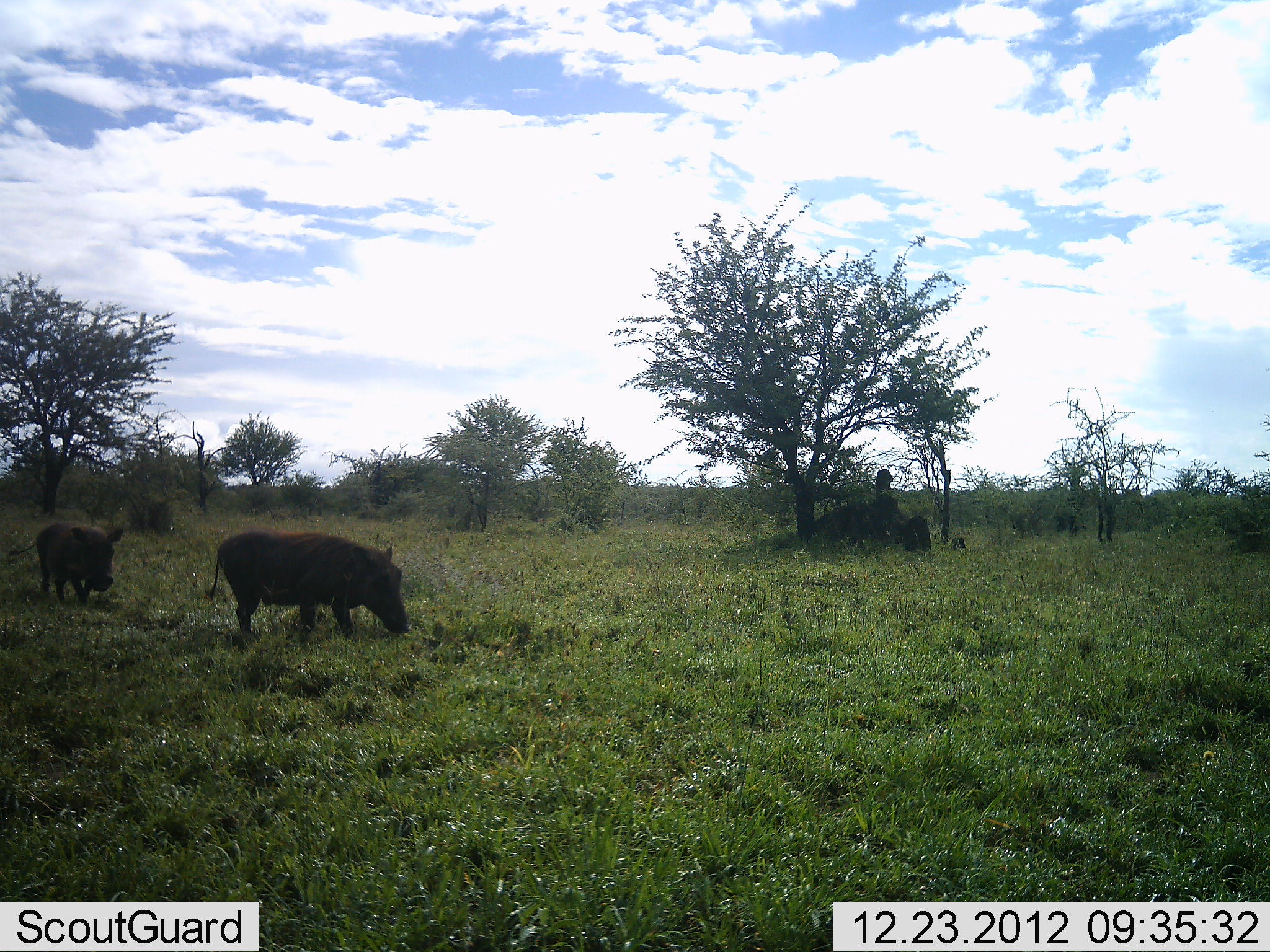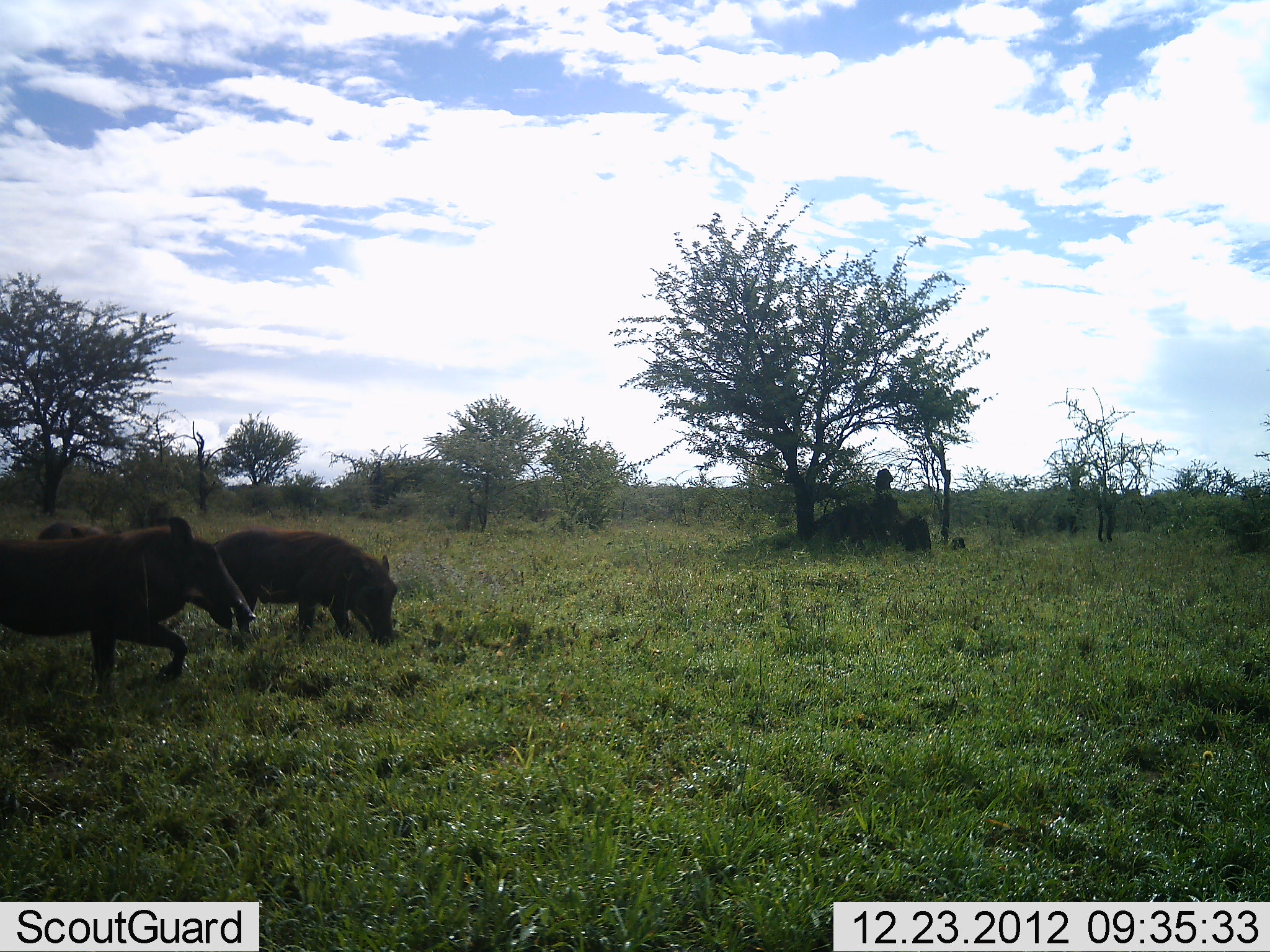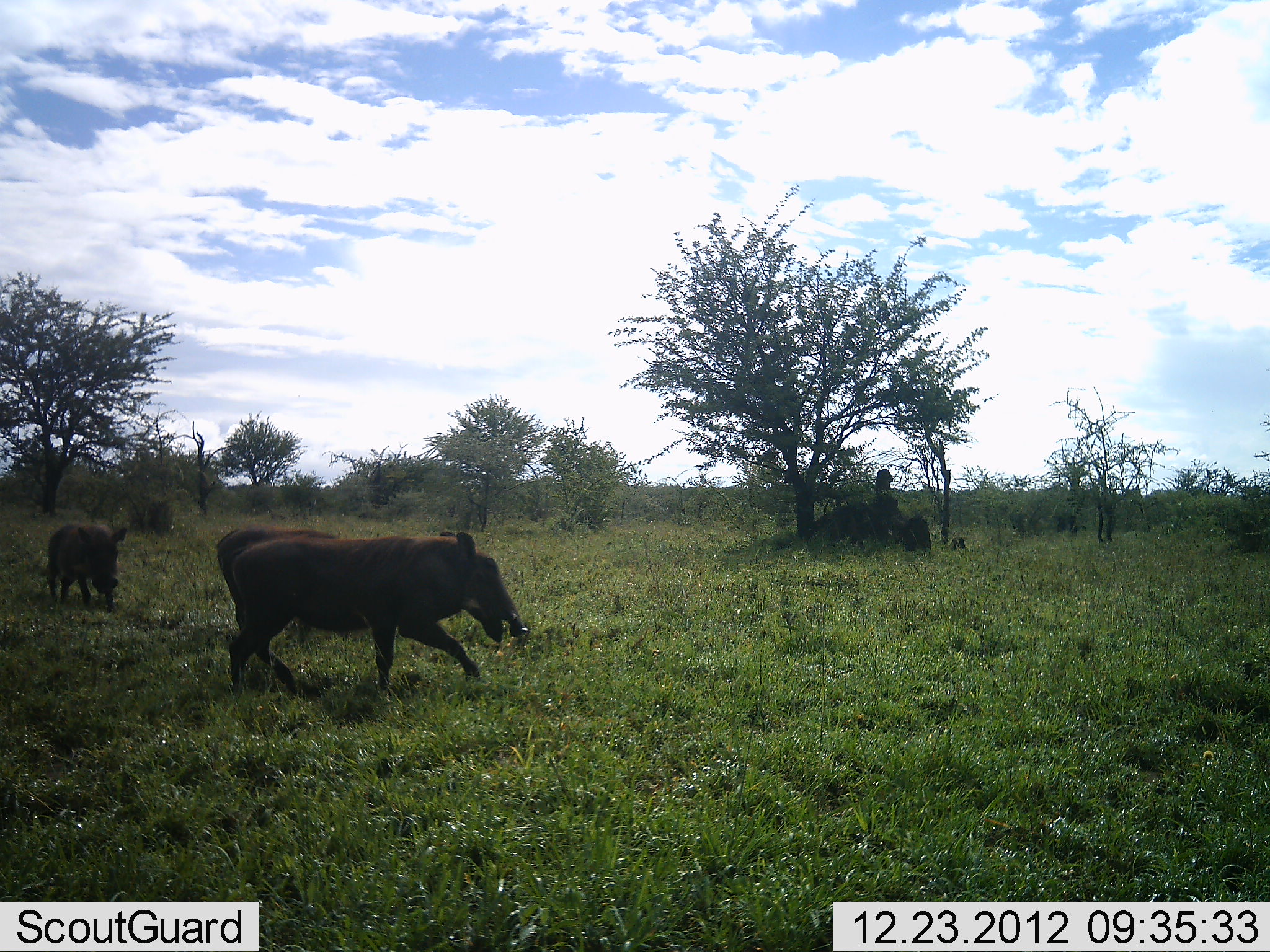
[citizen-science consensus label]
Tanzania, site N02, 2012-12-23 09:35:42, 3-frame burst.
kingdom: Animalia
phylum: Chordata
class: Mammalia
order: Artiodactyla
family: Suidae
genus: Phacochoerus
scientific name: Phacochoerus africanus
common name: warthog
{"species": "warthog (Phacochoerus africanus)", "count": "3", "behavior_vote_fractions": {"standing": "38%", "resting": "0%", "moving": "100%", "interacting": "0%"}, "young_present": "10%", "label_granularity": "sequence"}